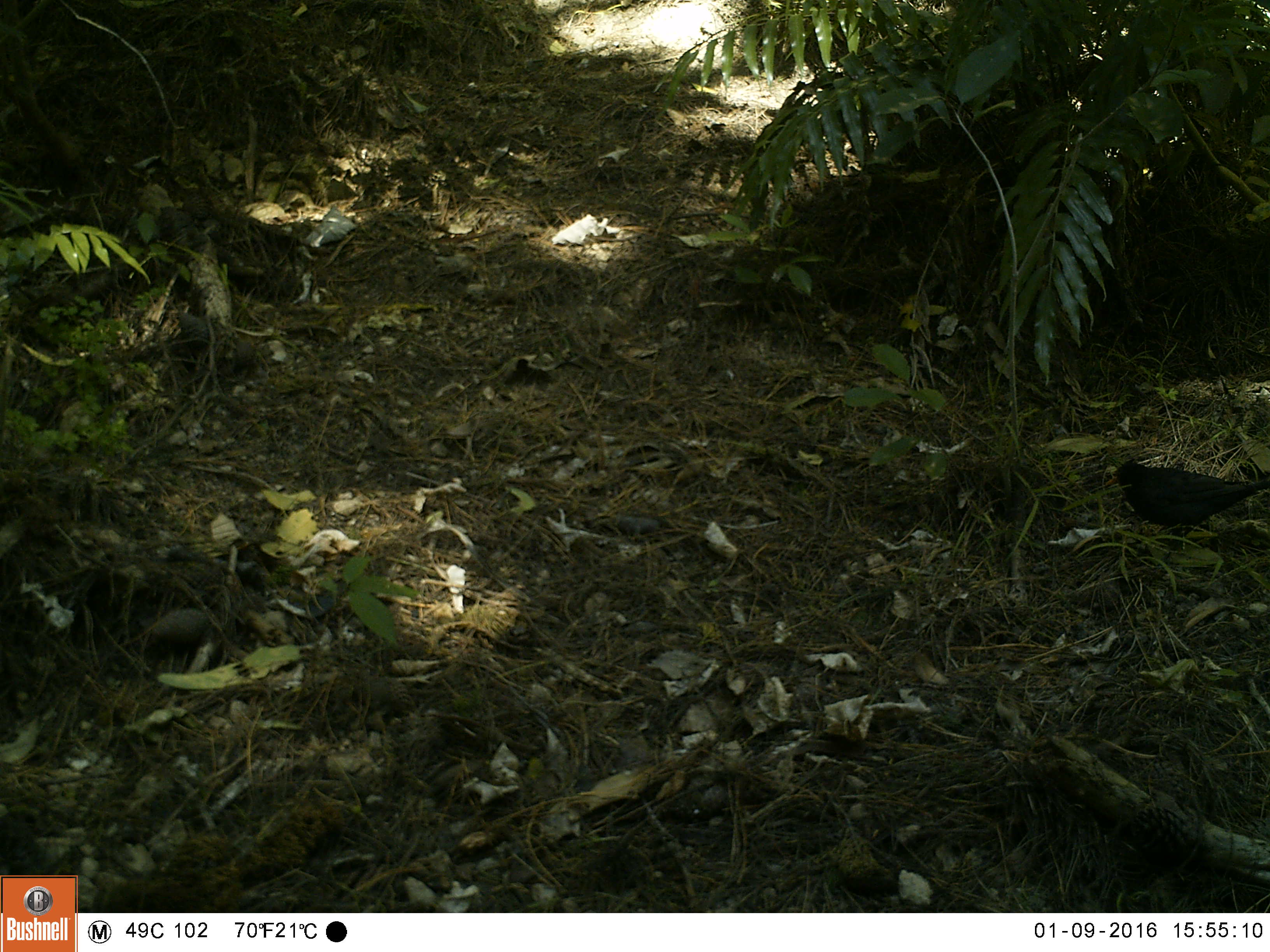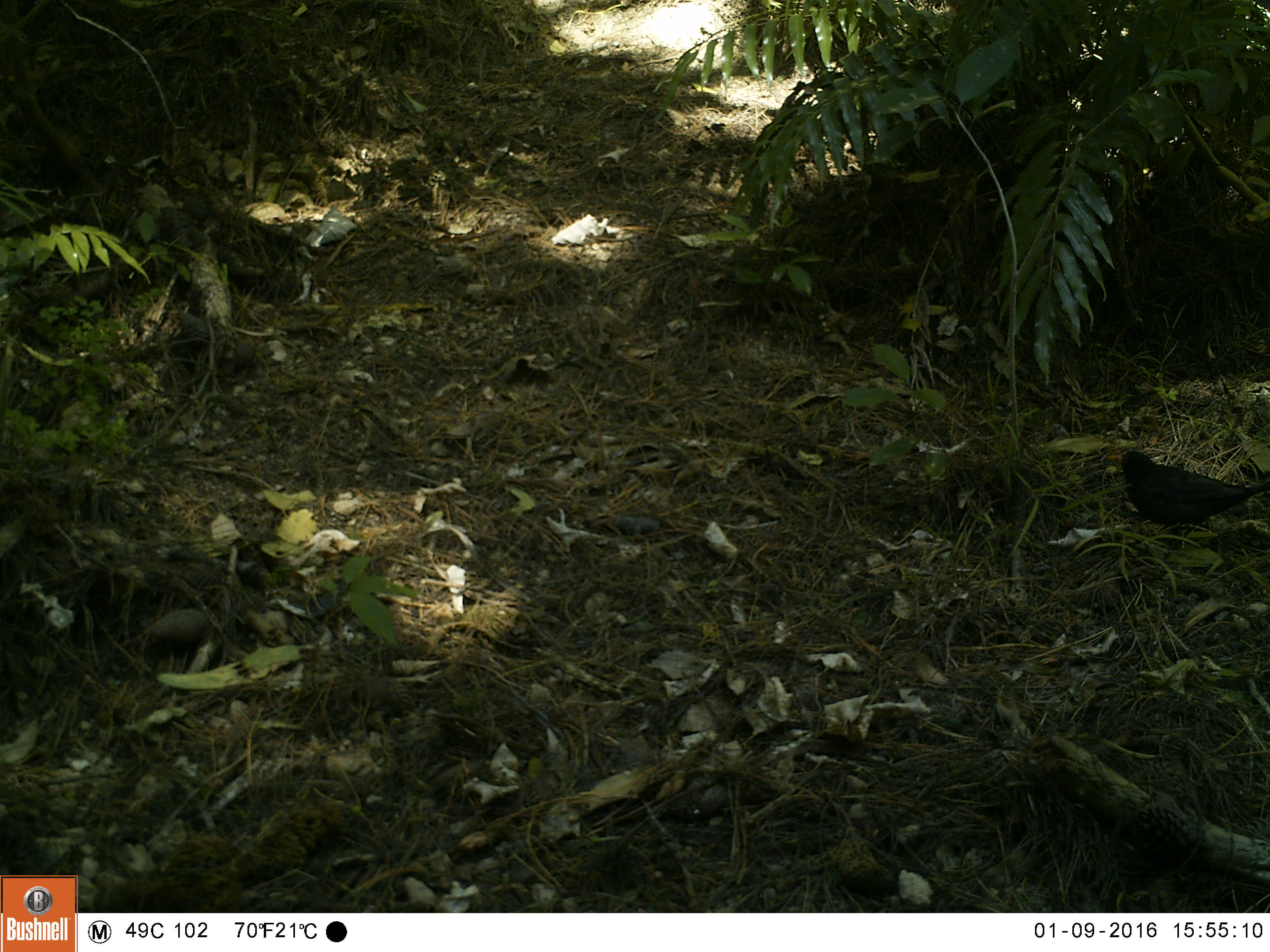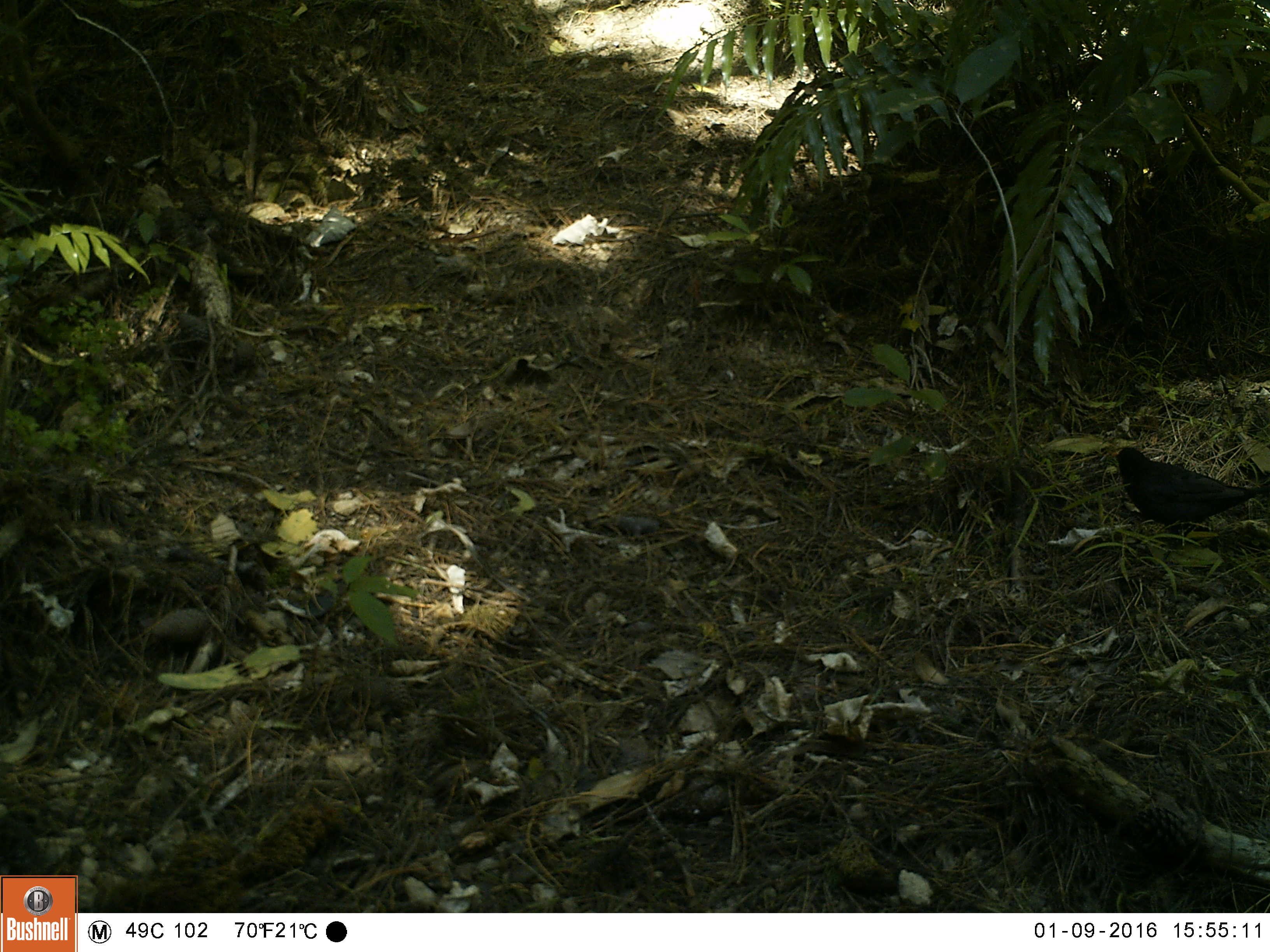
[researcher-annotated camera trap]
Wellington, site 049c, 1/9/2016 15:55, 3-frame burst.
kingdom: Animalia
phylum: Chordata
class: Aves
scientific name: Aves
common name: bird